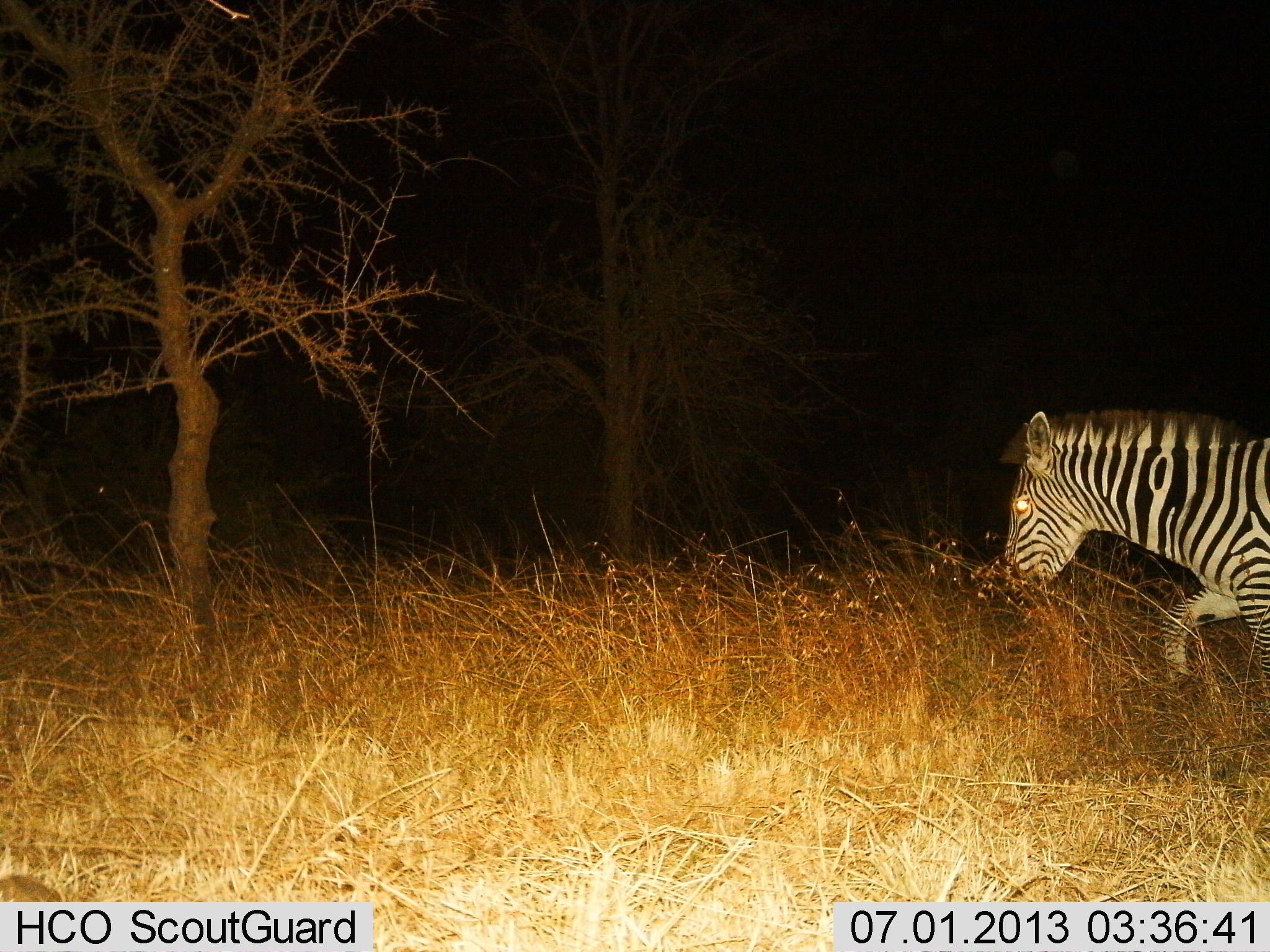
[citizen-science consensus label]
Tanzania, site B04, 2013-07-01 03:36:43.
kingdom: Animalia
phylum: Chordata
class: Mammalia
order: Perissodactyla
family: Equidae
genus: Equus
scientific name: Equus quagga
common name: plains zebra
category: zebra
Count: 1.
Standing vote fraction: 10%.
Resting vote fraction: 0%.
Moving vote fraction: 86%.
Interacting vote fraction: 0%.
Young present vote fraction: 0%.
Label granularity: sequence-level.